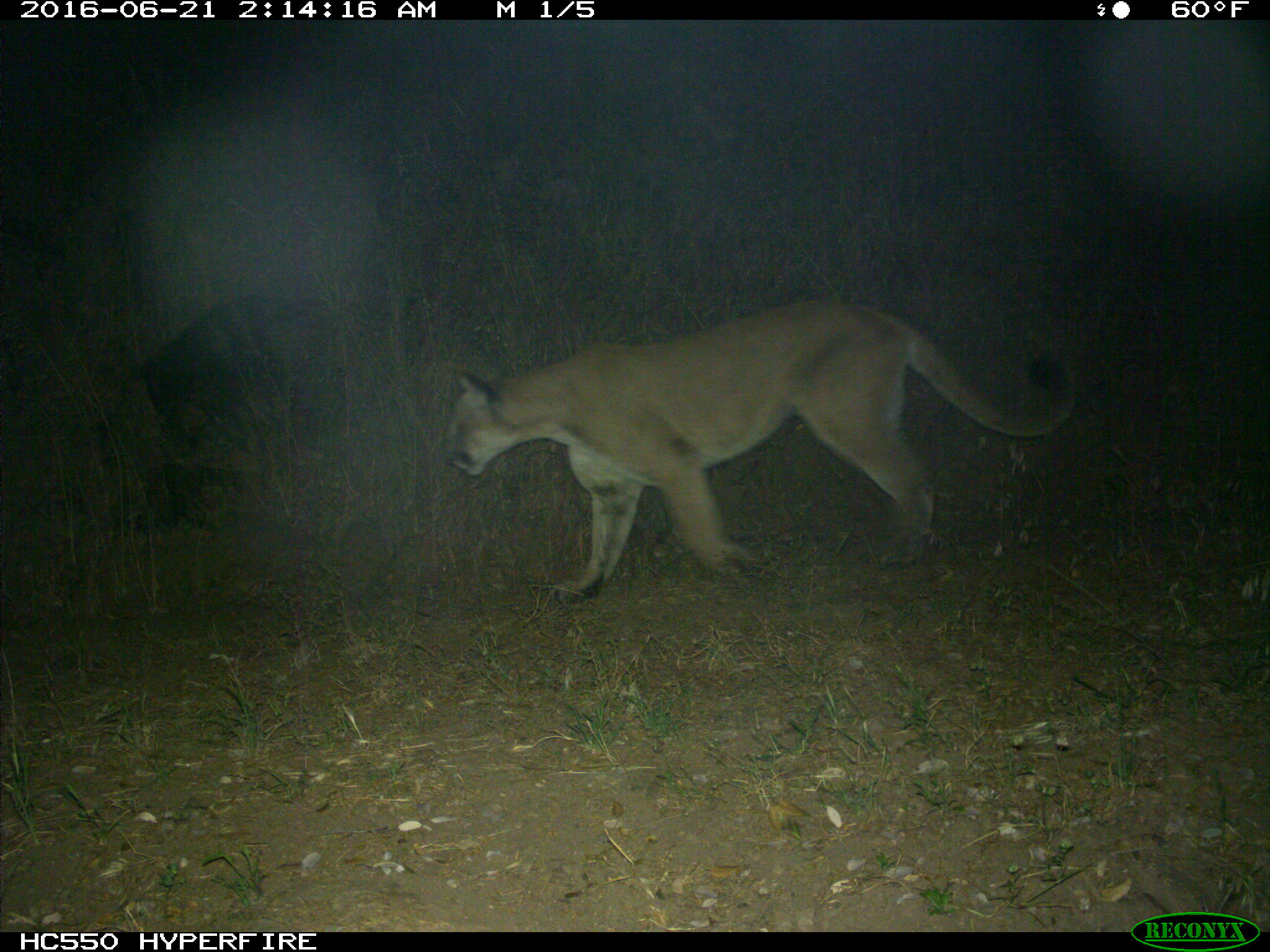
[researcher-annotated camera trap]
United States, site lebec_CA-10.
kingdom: Animalia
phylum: Chordata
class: Mammalia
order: Carnivora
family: Felidae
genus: Puma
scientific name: Puma concolor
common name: mountain lion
Puma concolor (mountain lion).